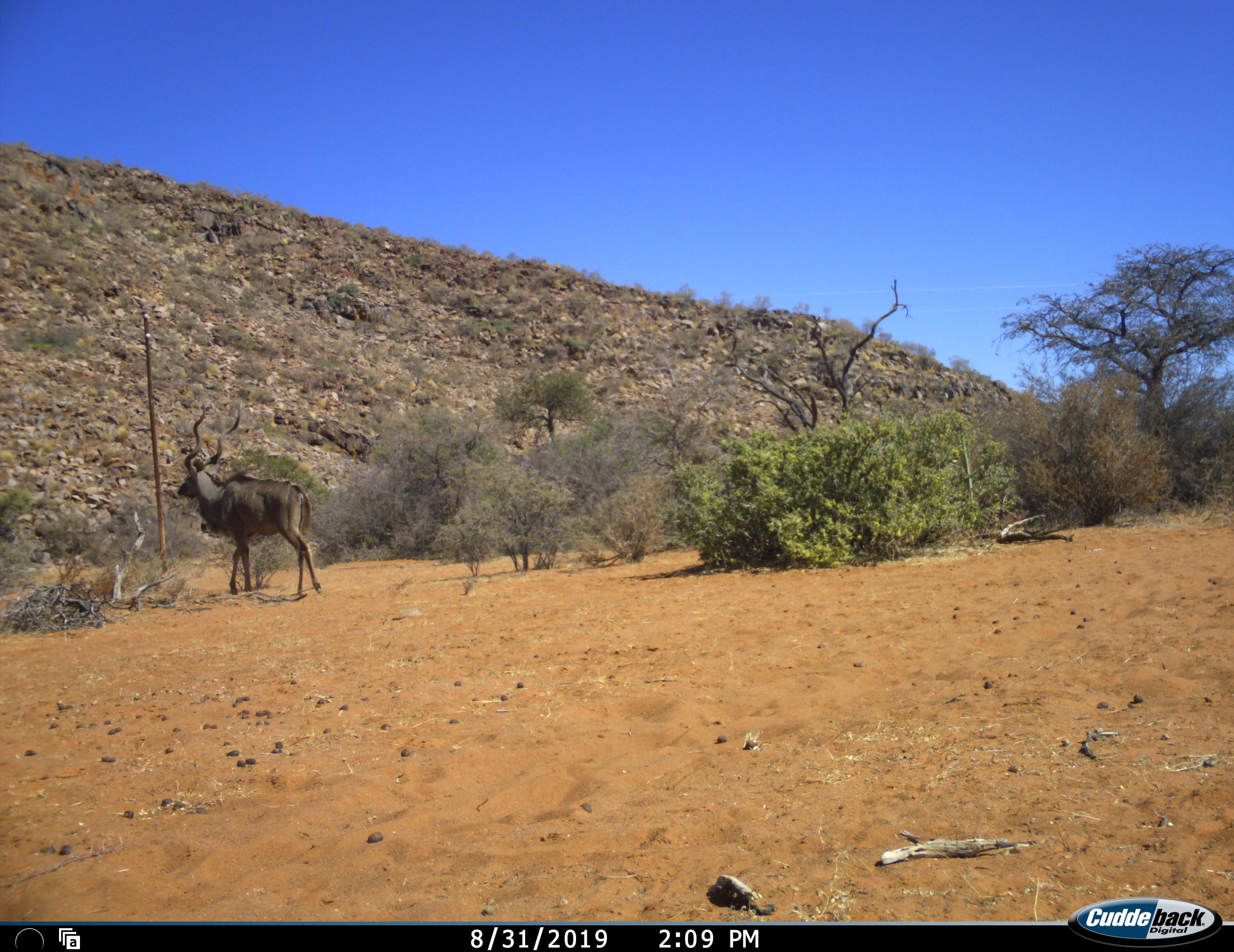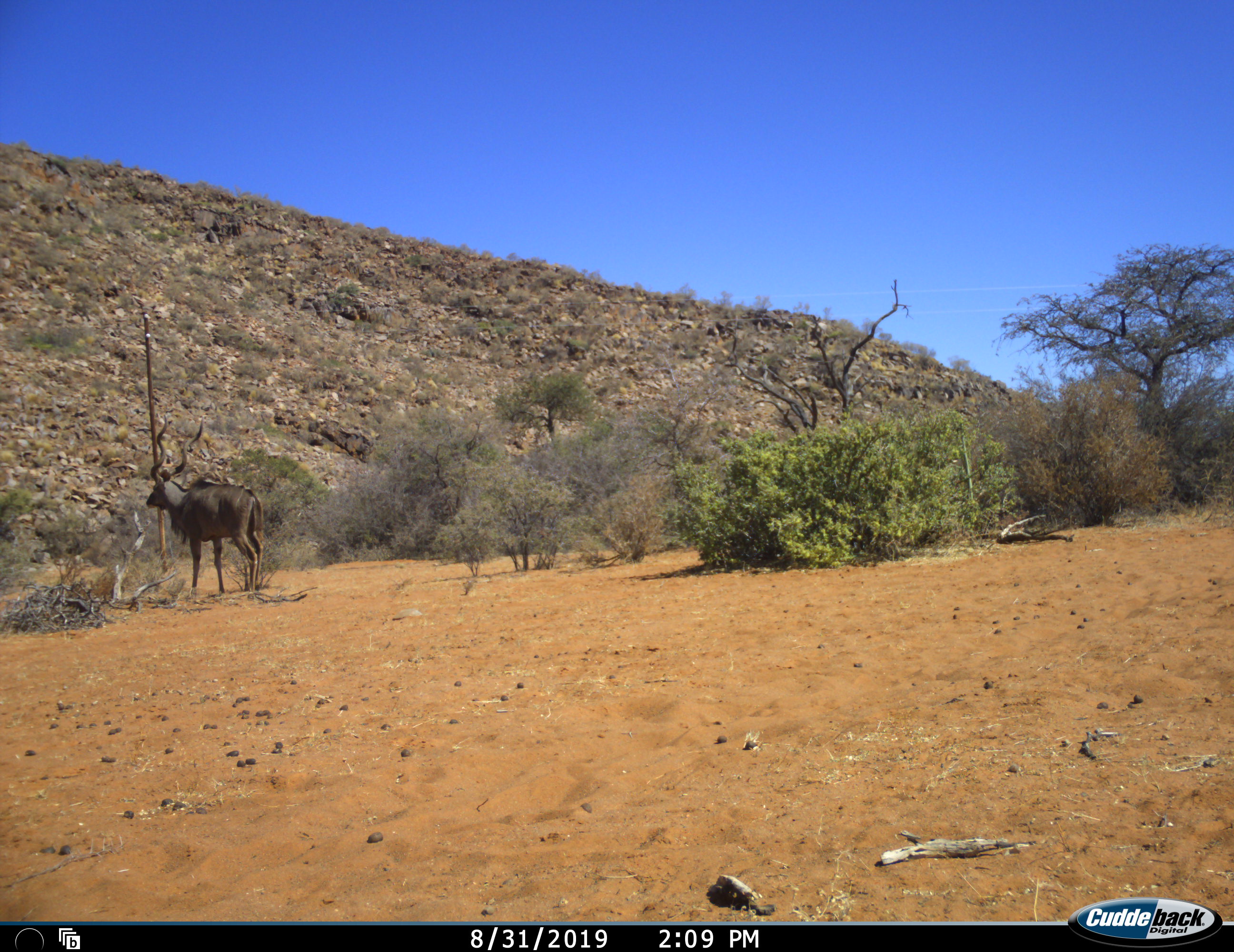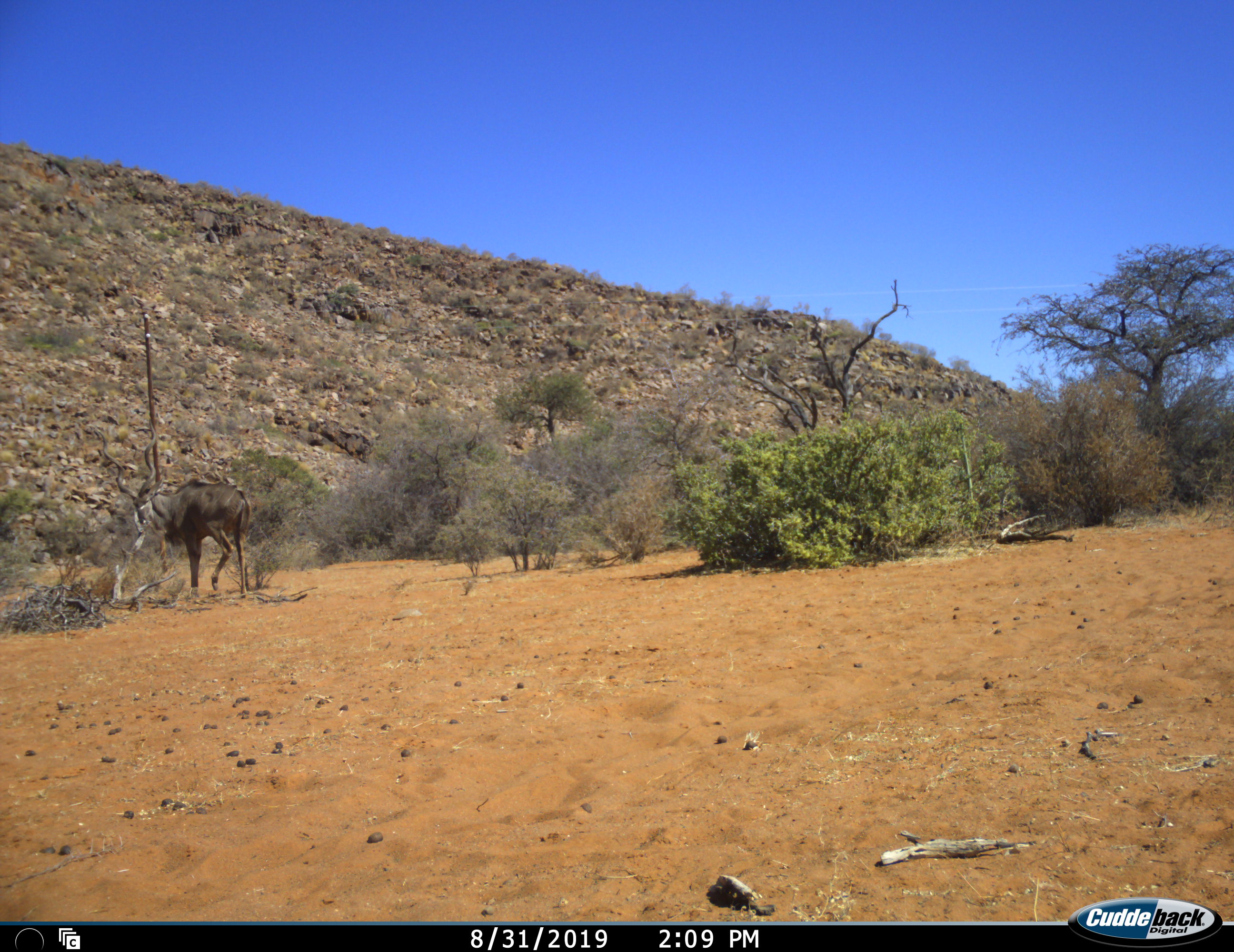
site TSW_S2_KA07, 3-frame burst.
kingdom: Animalia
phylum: Chordata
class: Mammalia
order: Artiodactyla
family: Bovidae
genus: Tragelaphus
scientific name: Tragelaphus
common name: kudu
Kudu (Tragelaphus), count 1. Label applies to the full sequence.